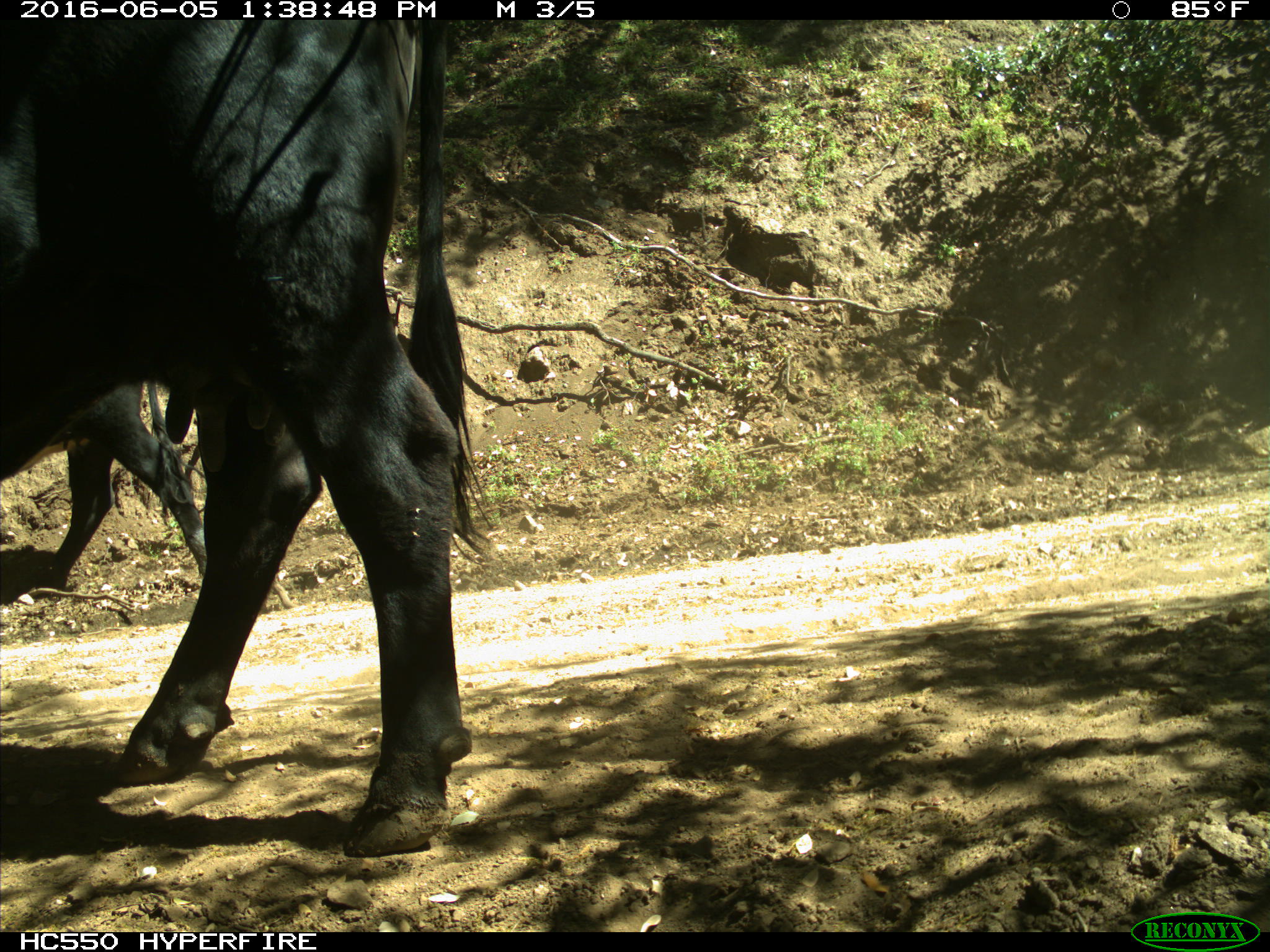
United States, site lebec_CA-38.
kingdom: Animalia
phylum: Chordata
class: Mammalia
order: Artiodactyla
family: Bovidae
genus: Bos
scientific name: Bos taurus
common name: domestic cow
Bos taurus (domestic cow).